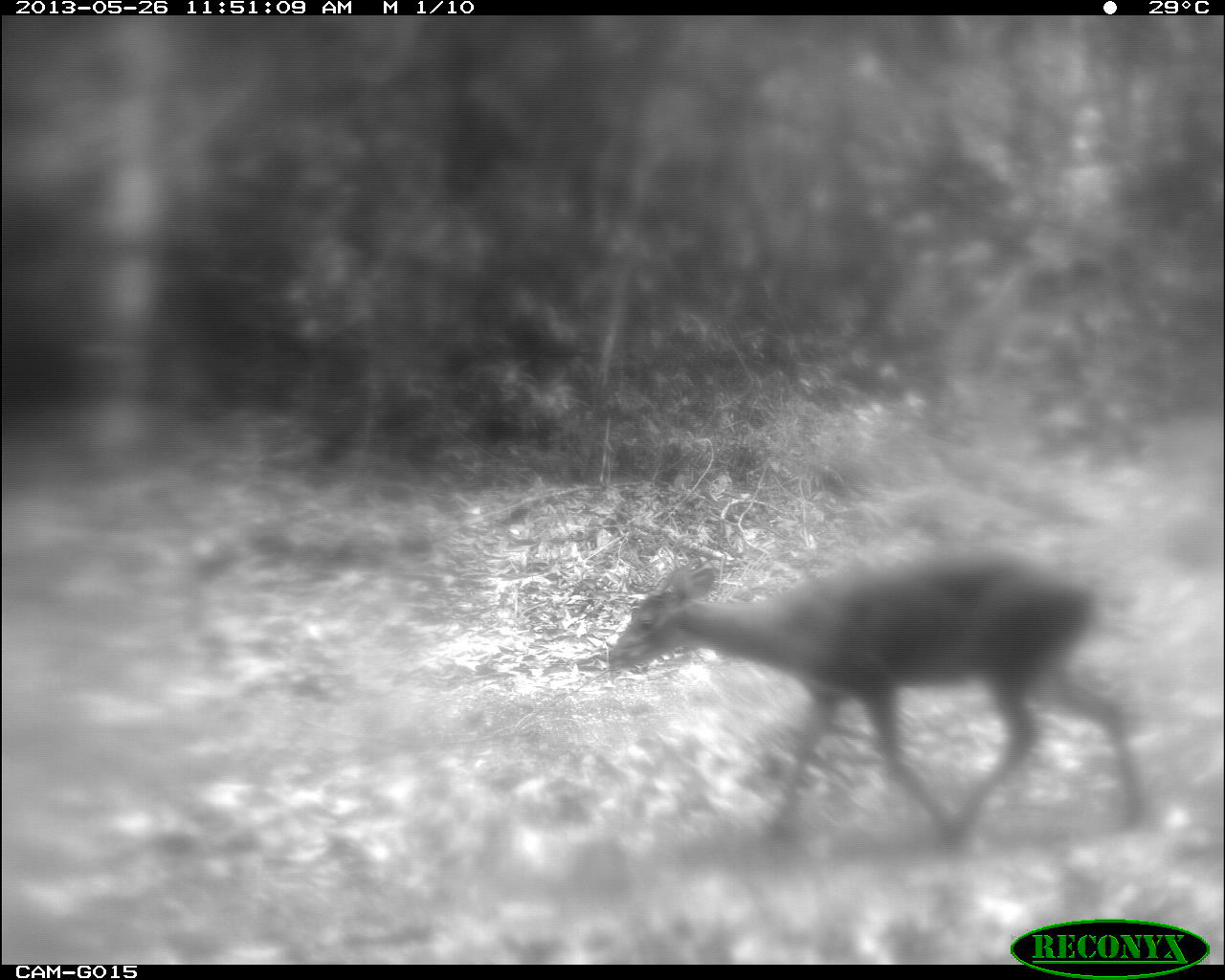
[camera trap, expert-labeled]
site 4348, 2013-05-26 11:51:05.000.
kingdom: Animalia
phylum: Chordata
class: Mammalia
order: Artiodactyla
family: Cervidae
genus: Mazama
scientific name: Mazama temama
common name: central american red brocket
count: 1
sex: male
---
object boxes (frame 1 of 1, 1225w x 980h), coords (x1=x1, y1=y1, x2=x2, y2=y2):
mazama temama: (x1=600, y1=540, x2=1150, y2=854)